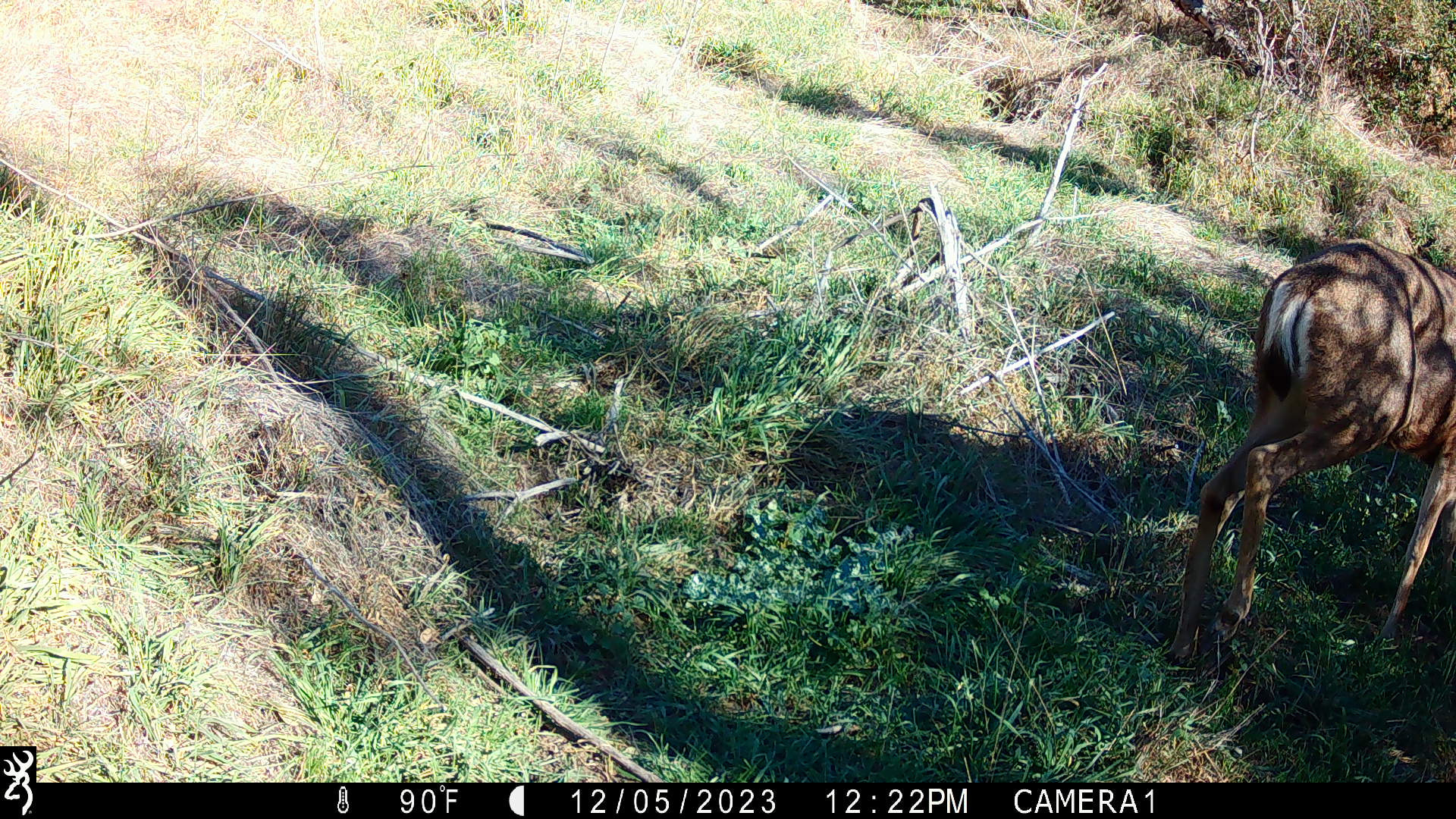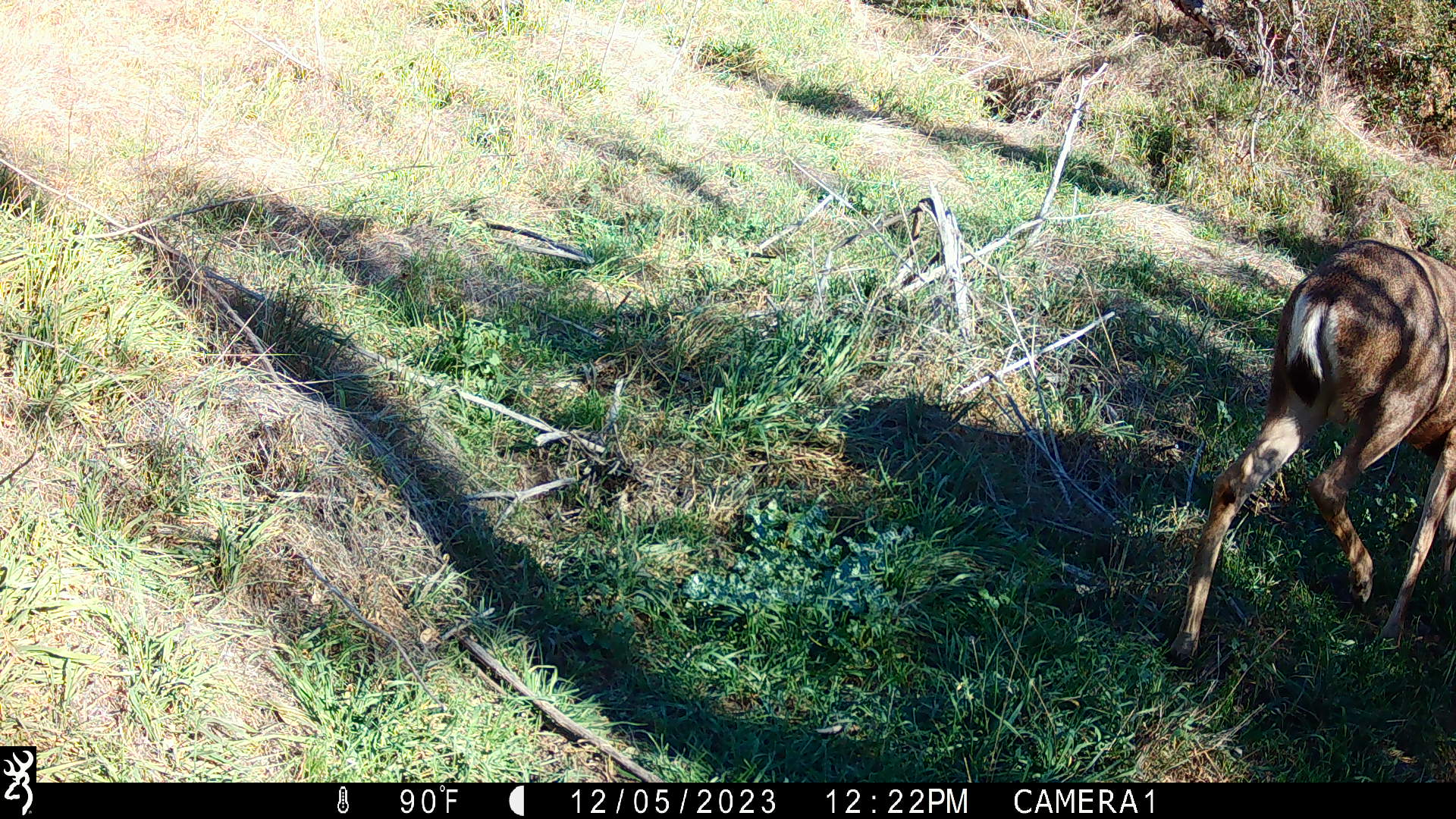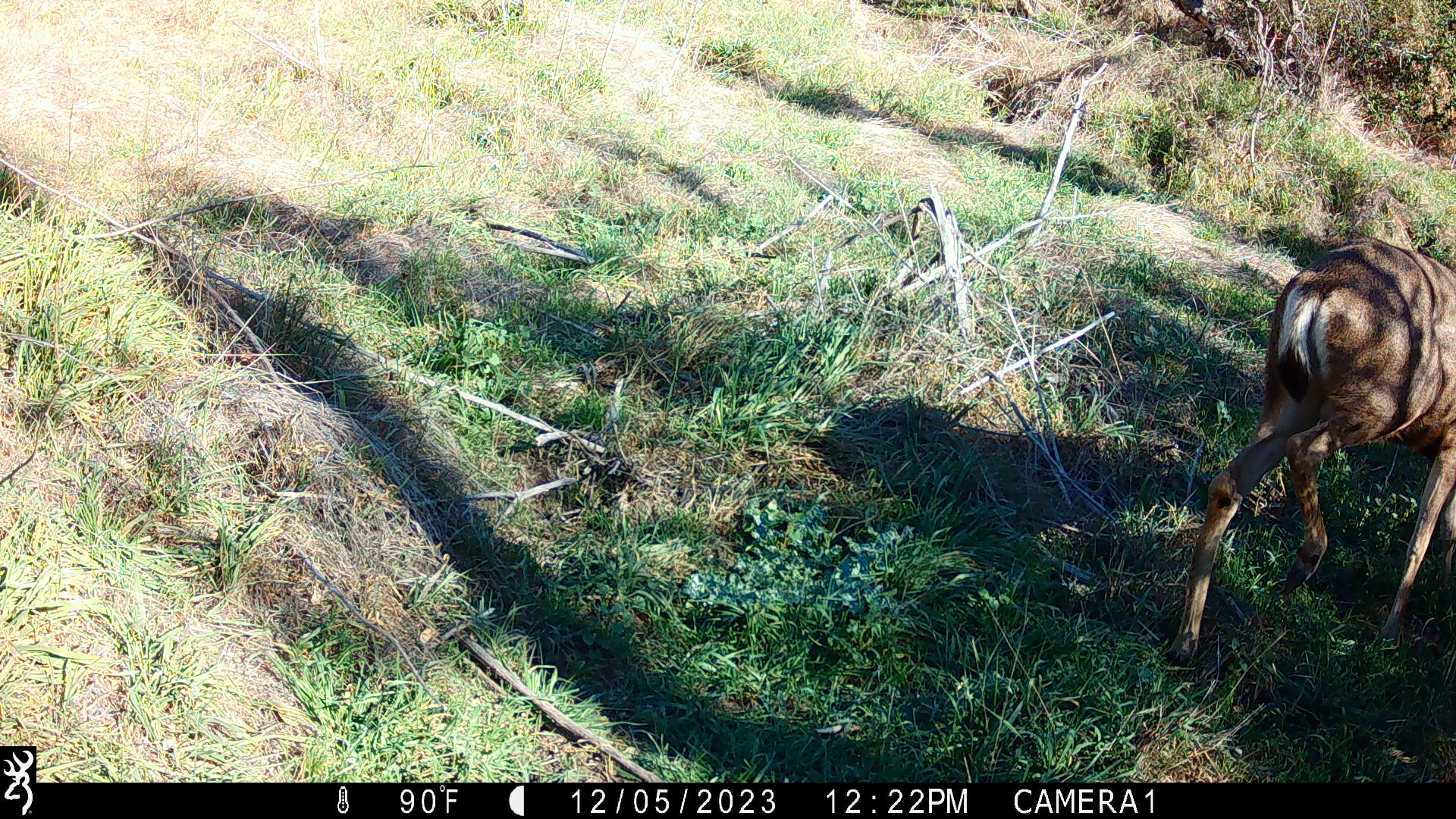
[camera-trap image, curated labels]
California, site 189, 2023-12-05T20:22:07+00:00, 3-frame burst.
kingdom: Animalia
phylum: Chordata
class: Mammalia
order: Artiodactyla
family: Cervidae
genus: Odocoileus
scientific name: Odocoileus hemionus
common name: mule deer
Mule deer (Odocoileus hemionus).